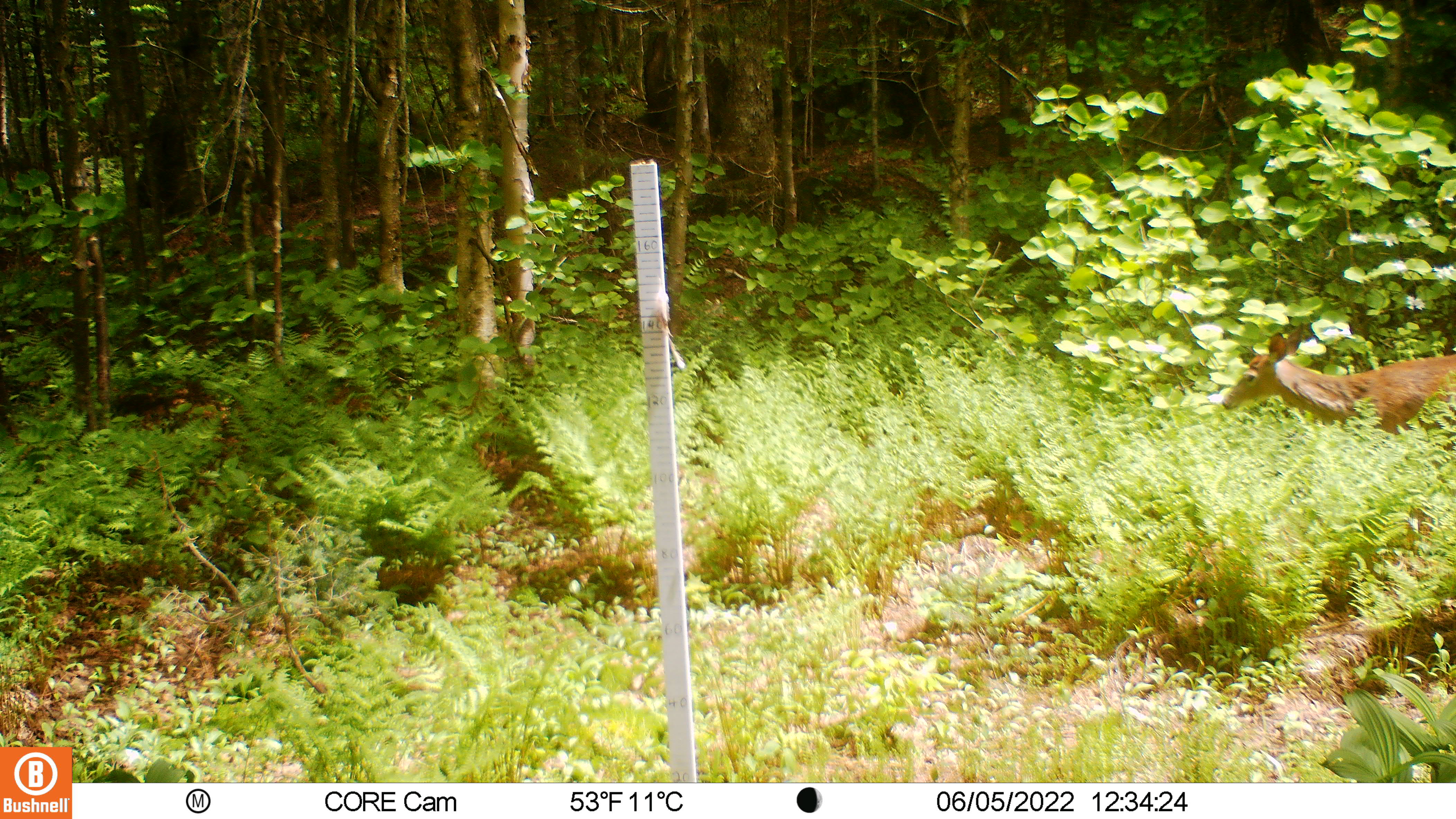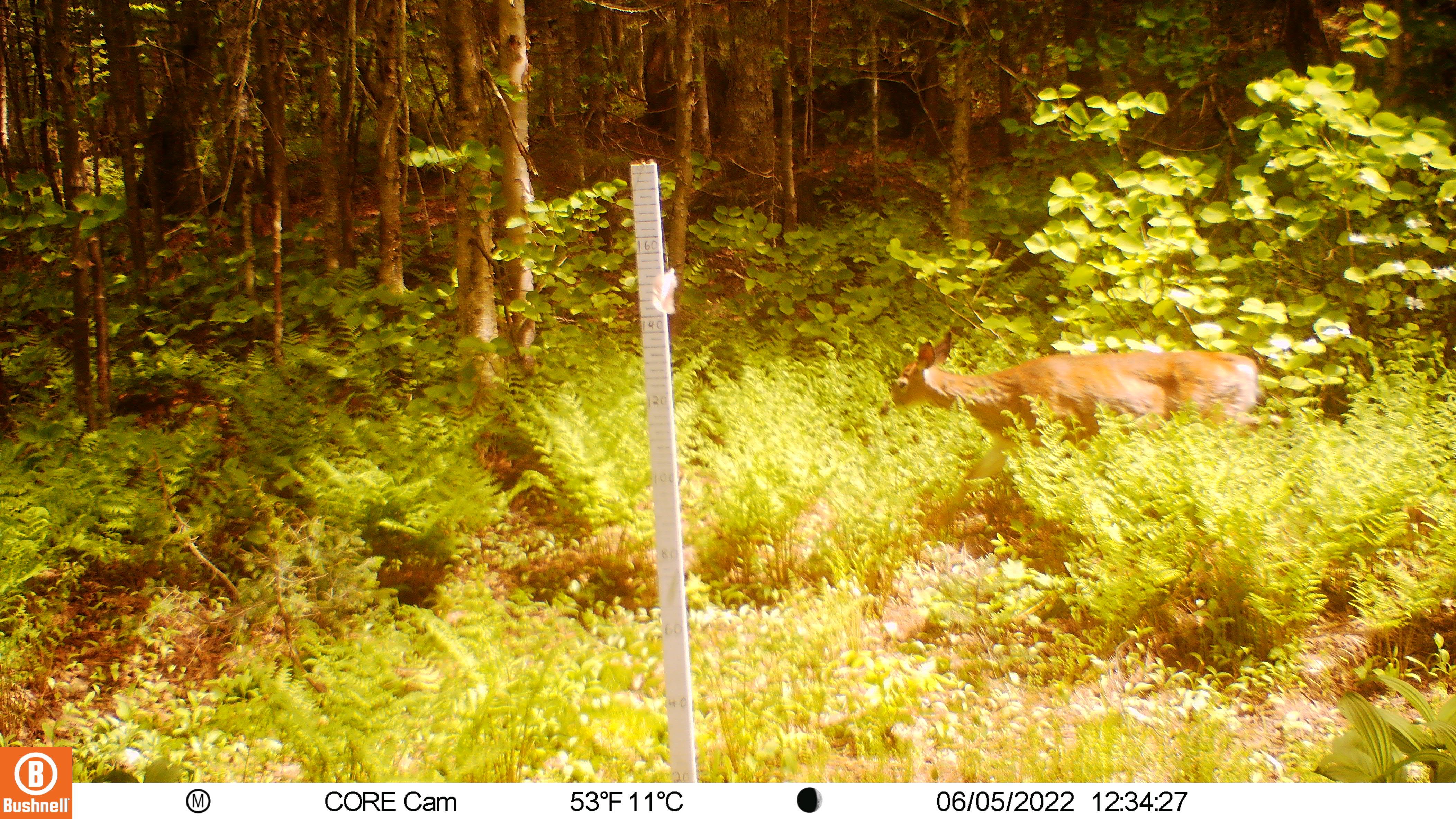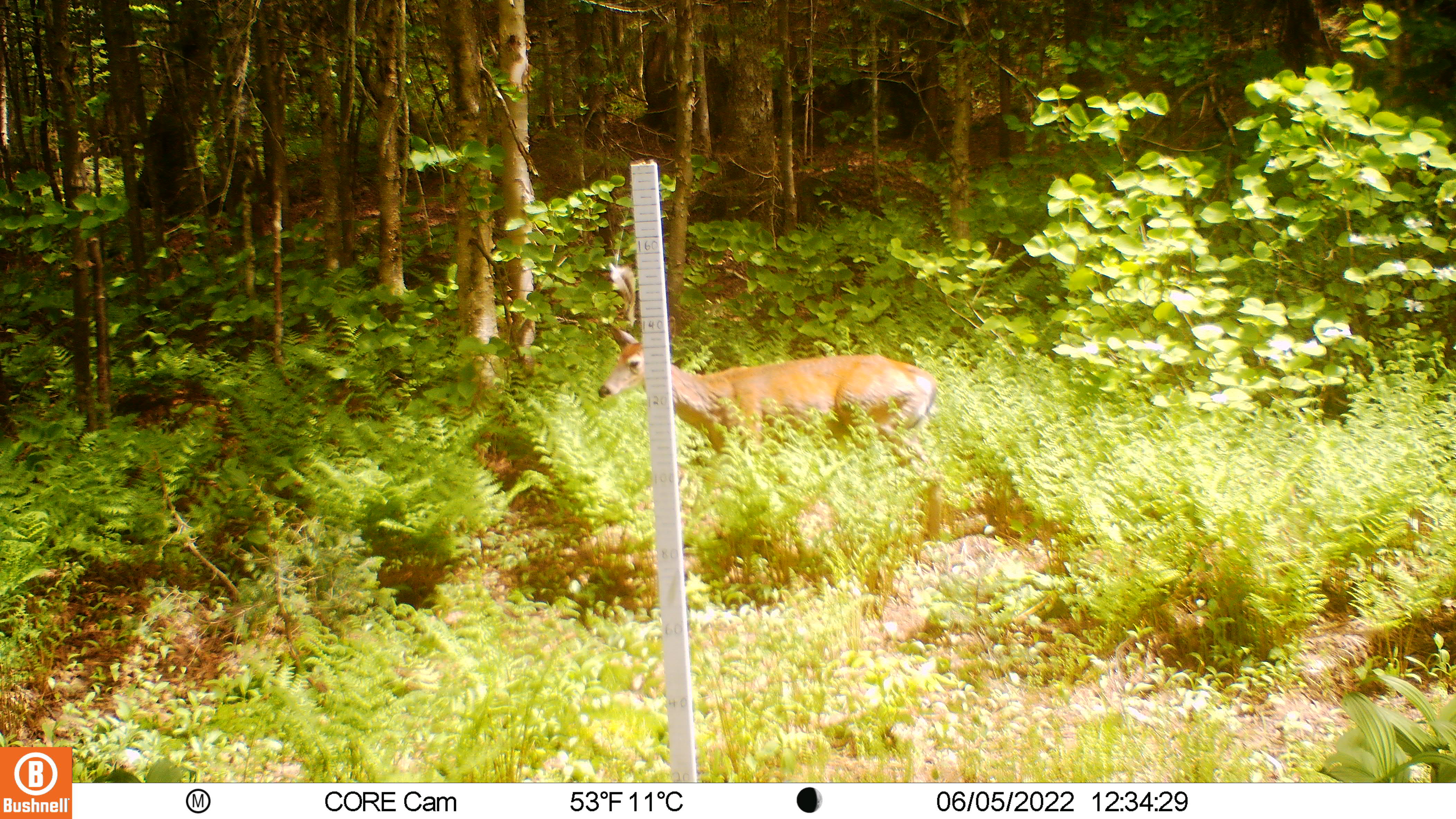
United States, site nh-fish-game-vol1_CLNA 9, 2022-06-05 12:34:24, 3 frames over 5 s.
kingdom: Animalia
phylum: Chordata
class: Mammalia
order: Artiodactyla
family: Cervidae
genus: Odocoileus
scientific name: Odocoileus virginianus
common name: white-tailed deer